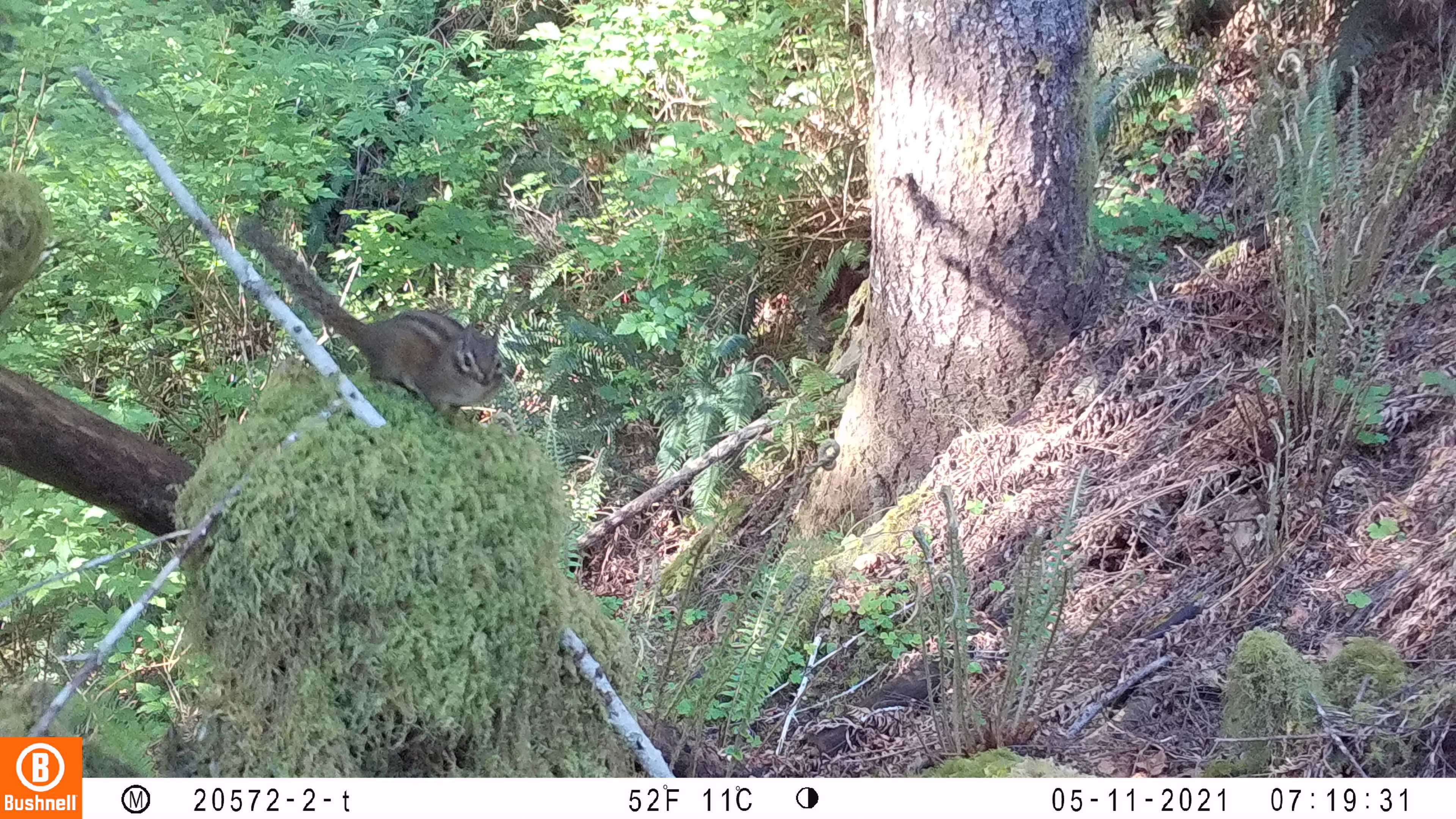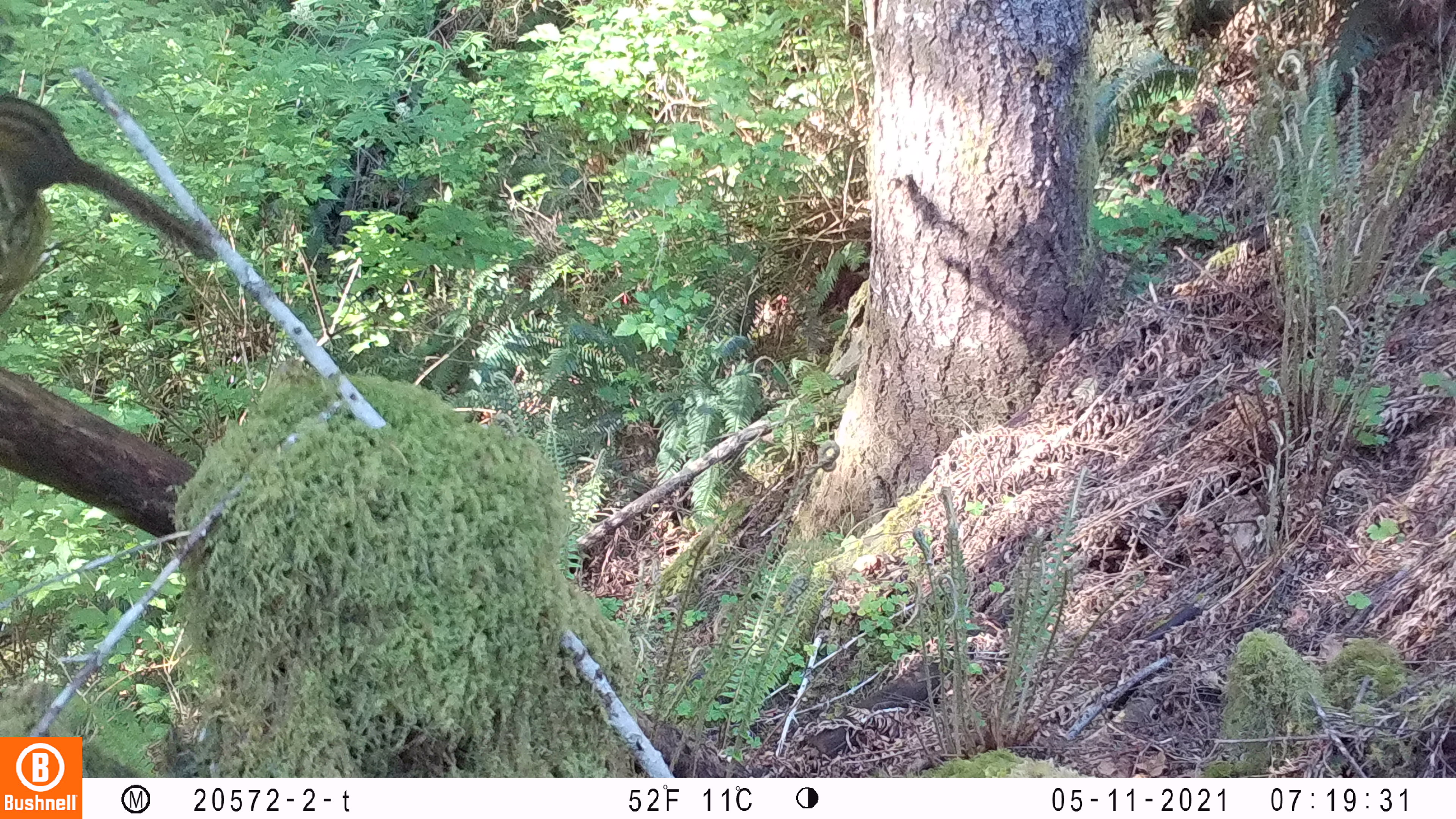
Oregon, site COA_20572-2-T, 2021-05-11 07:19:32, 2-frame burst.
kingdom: Animalia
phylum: Chordata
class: Mammalia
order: Rodentia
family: Sciuridae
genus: Neotamias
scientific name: Neotamias townsendii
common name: townsend's chipmunk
Townsend's chipmunk (Neotamias townsendii).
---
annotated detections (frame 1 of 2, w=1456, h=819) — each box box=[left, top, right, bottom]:
townsend's chipmunk: box=[240, 210, 515, 423]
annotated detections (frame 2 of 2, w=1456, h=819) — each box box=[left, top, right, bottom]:
townsend's chipmunk: box=[4, 87, 216, 267]